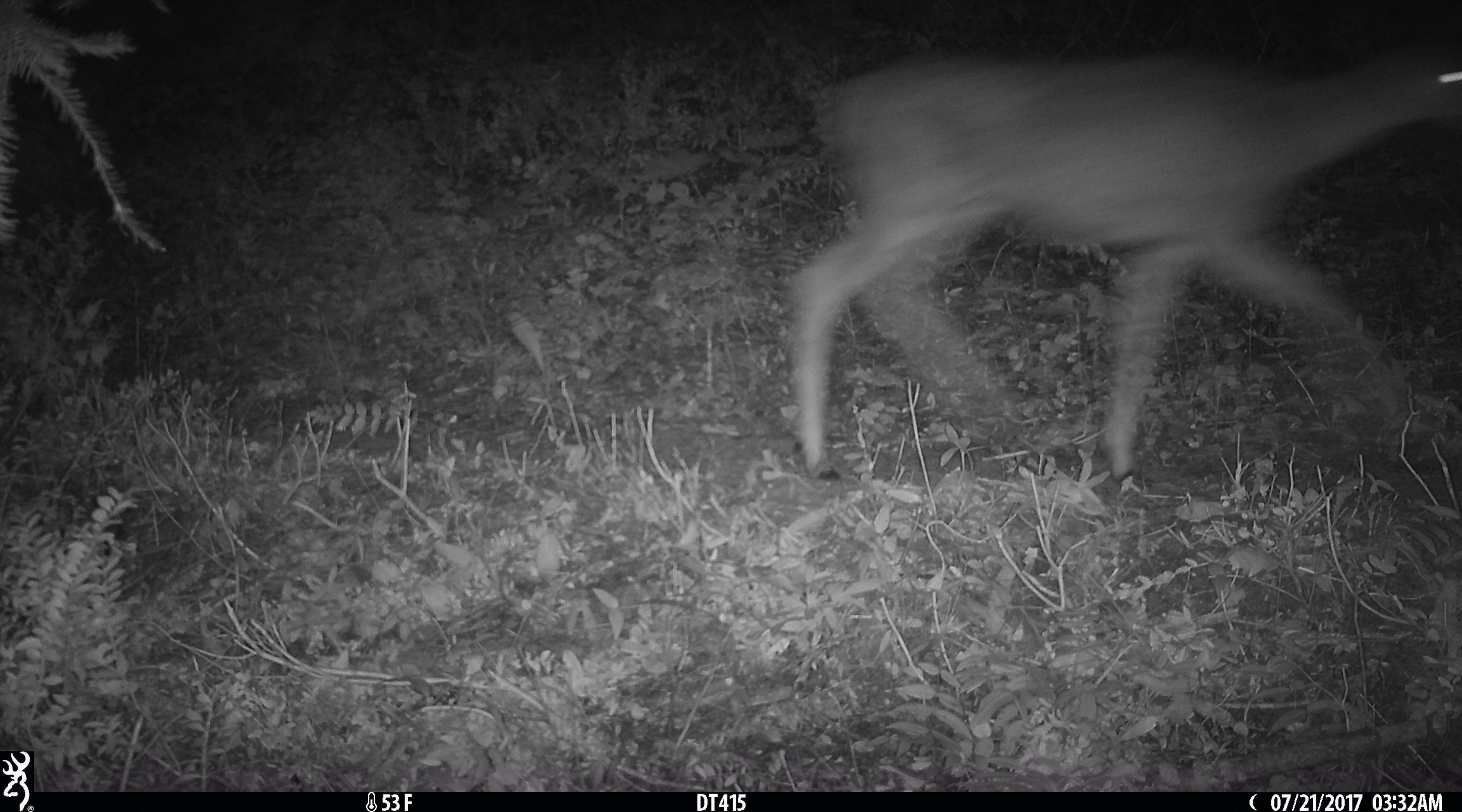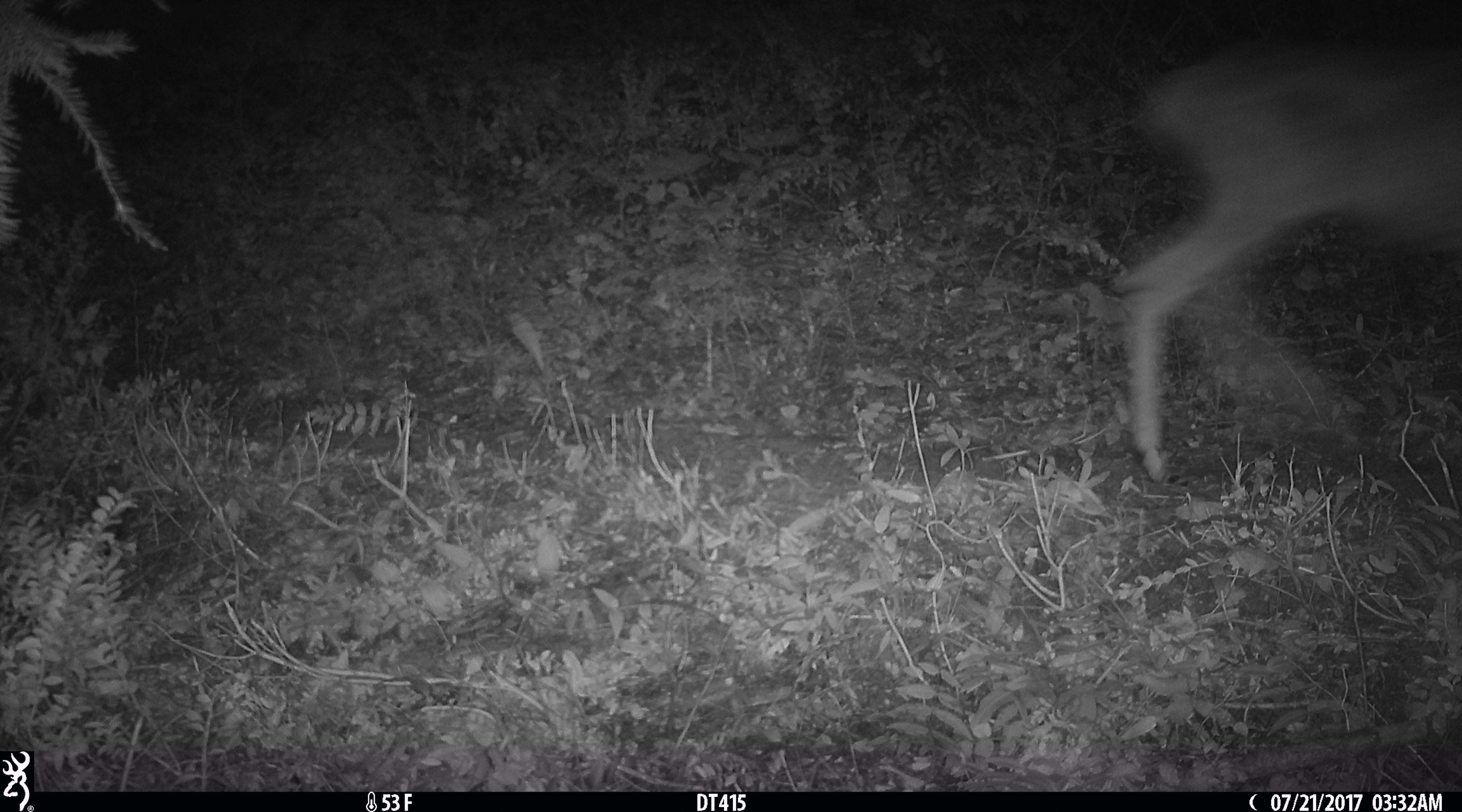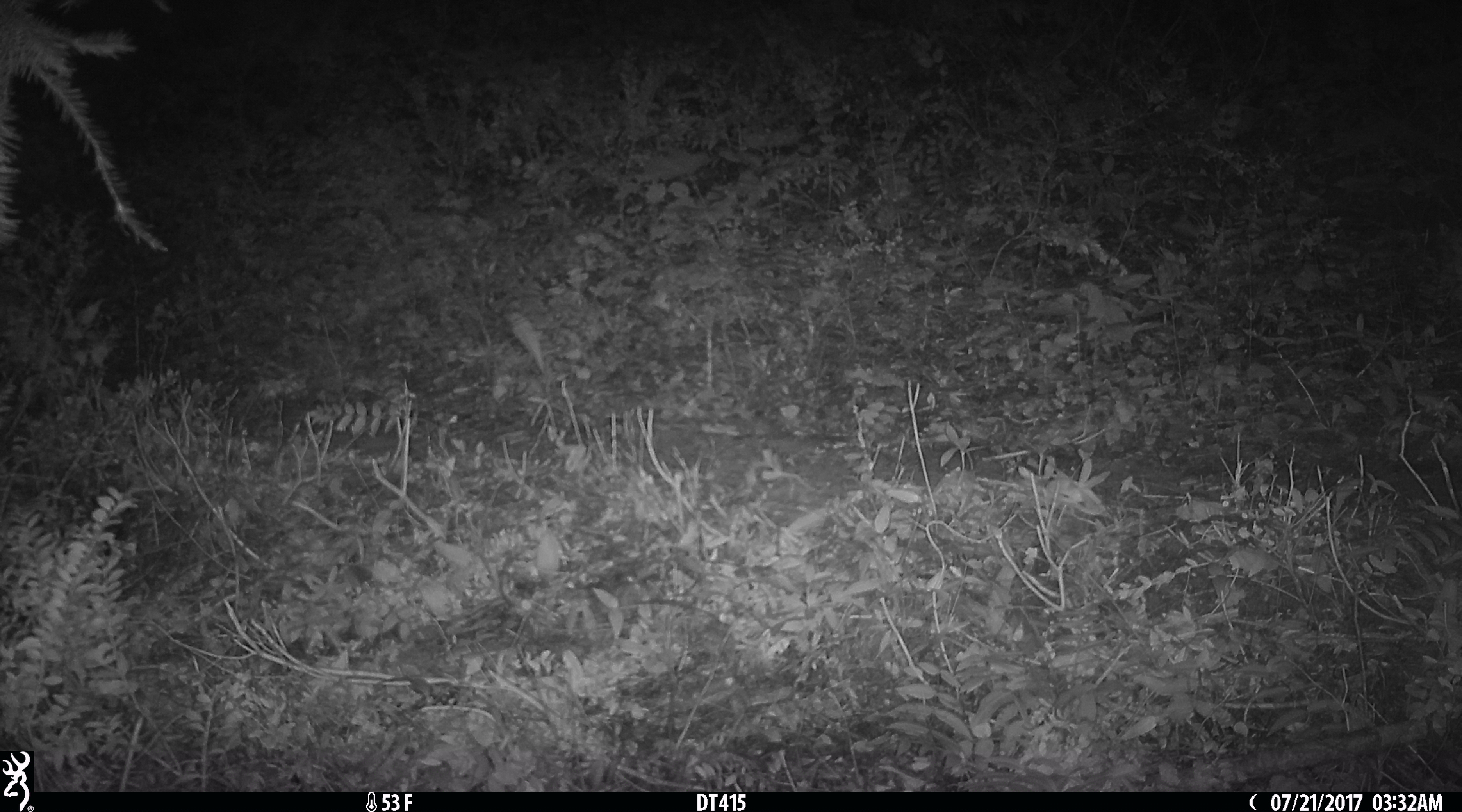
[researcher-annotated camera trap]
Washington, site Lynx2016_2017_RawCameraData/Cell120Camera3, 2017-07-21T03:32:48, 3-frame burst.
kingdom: Animalia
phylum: Chordata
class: Mammalia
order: Artiodactyla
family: Cervidae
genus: Odocoileus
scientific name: Odocoileus hemionus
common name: mule deer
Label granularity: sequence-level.